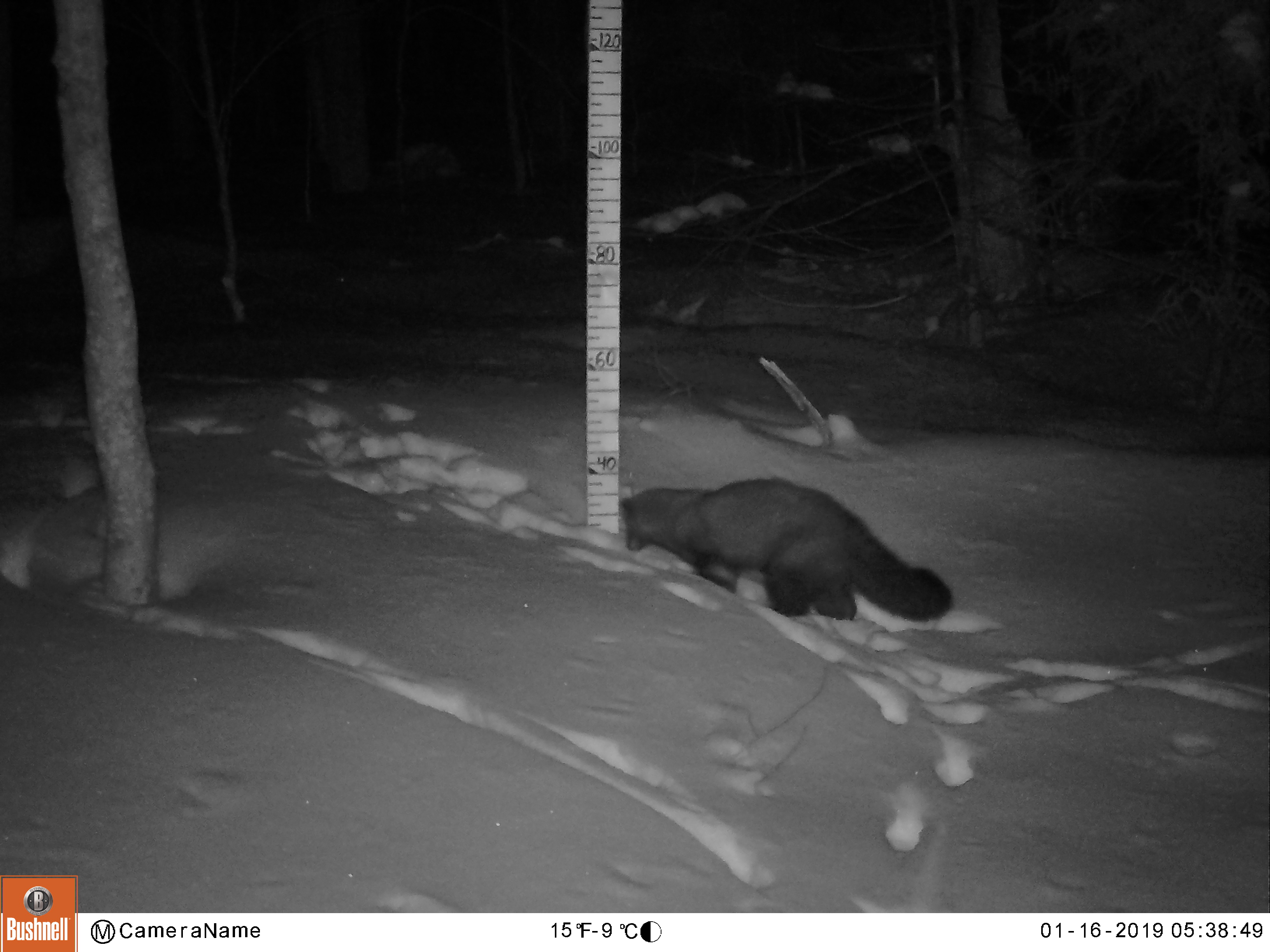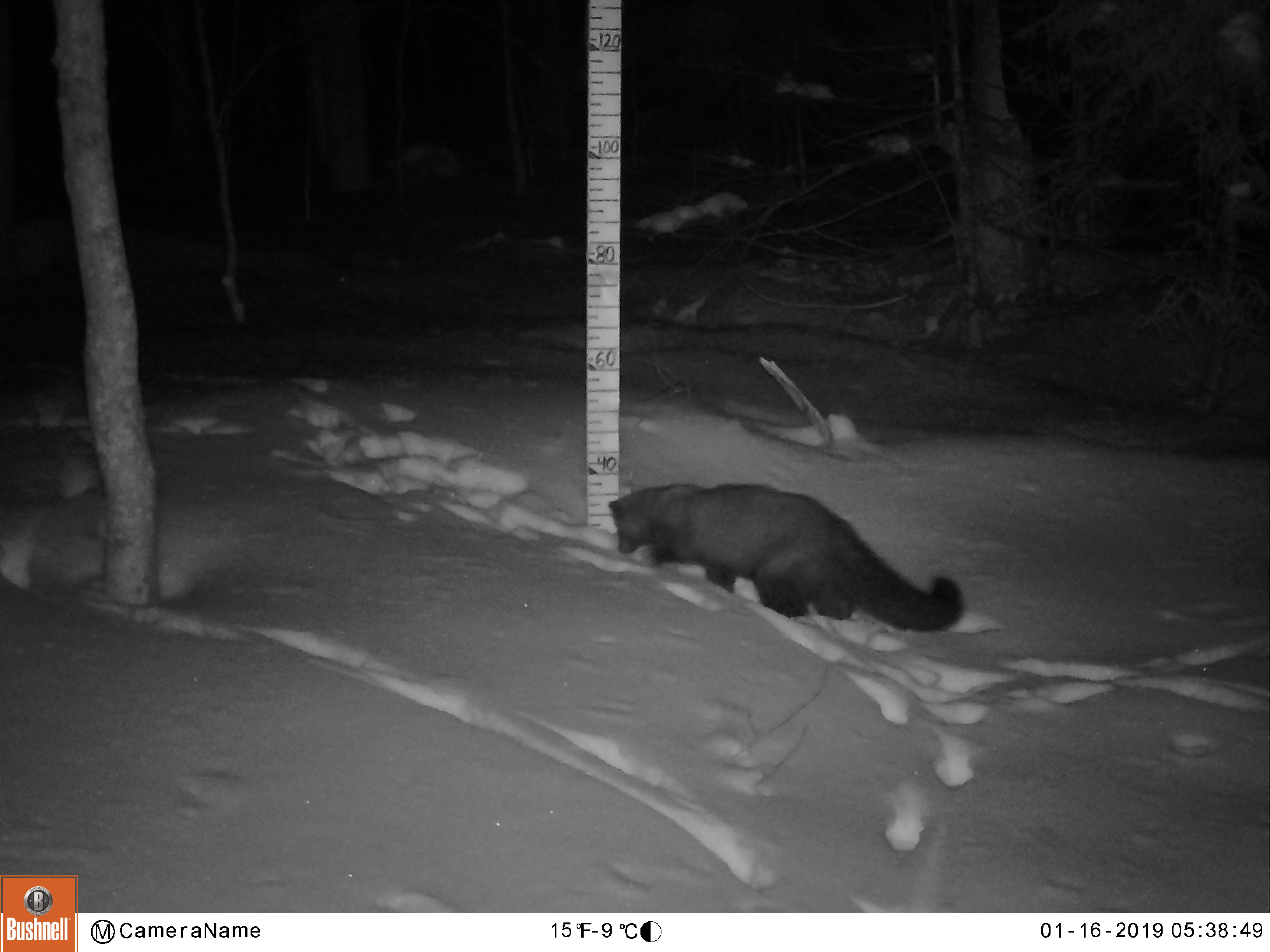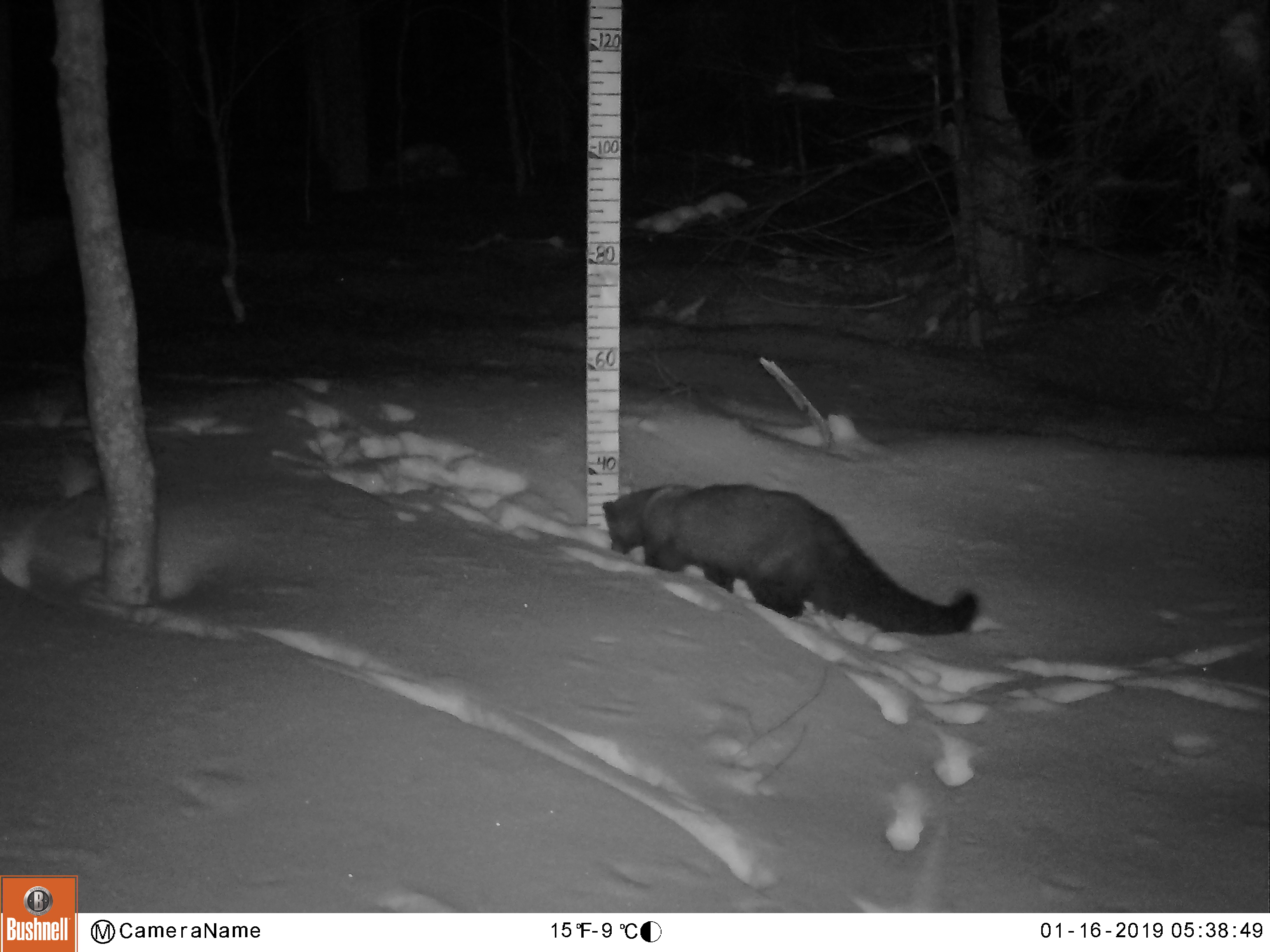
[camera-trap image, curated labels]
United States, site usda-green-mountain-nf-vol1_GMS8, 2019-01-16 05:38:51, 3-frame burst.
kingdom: Animalia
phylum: Chordata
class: Mammalia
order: Carnivora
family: Mustelidae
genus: Pekania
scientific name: Pekania pennanti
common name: fisher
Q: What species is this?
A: Fisher (Pekania pennanti).